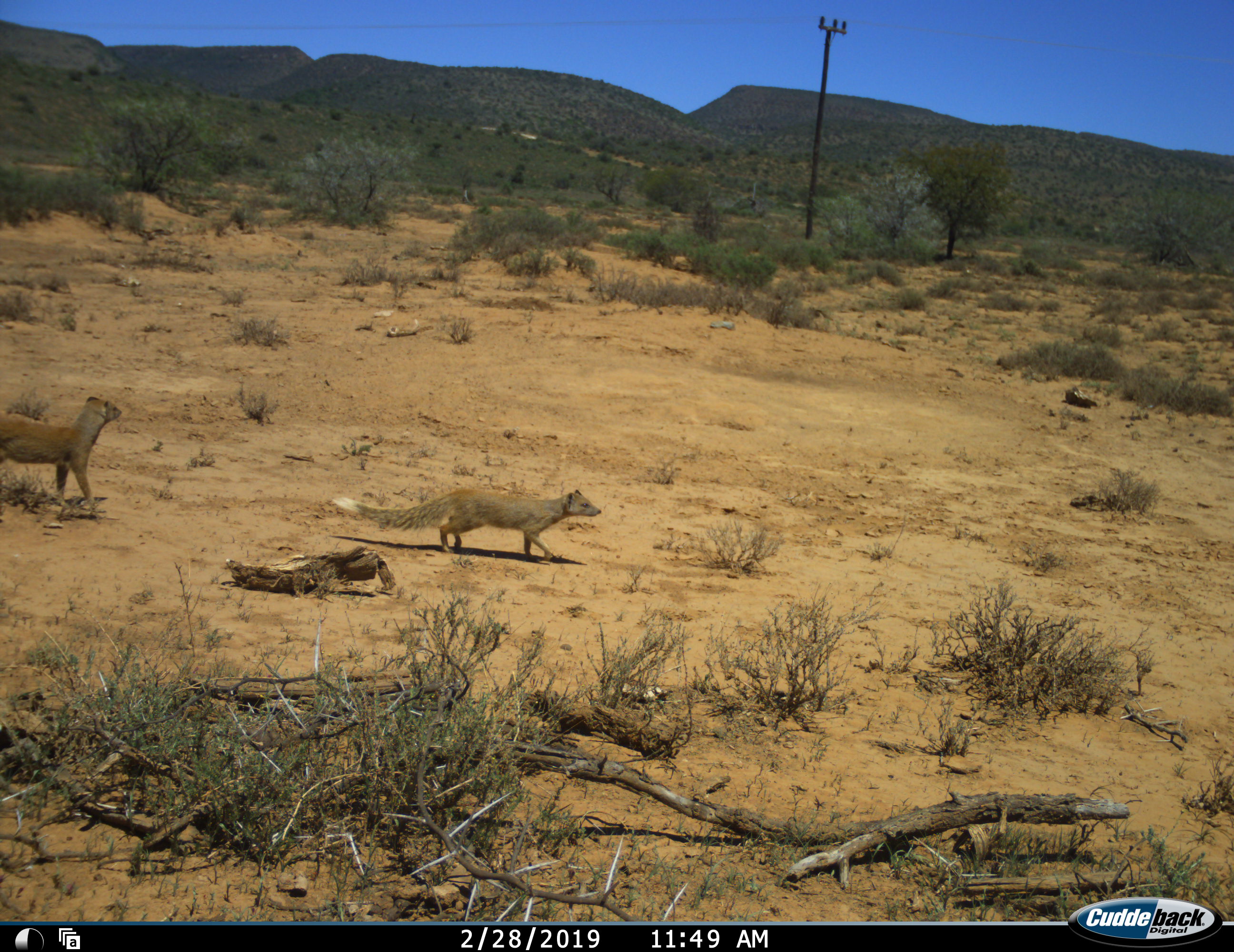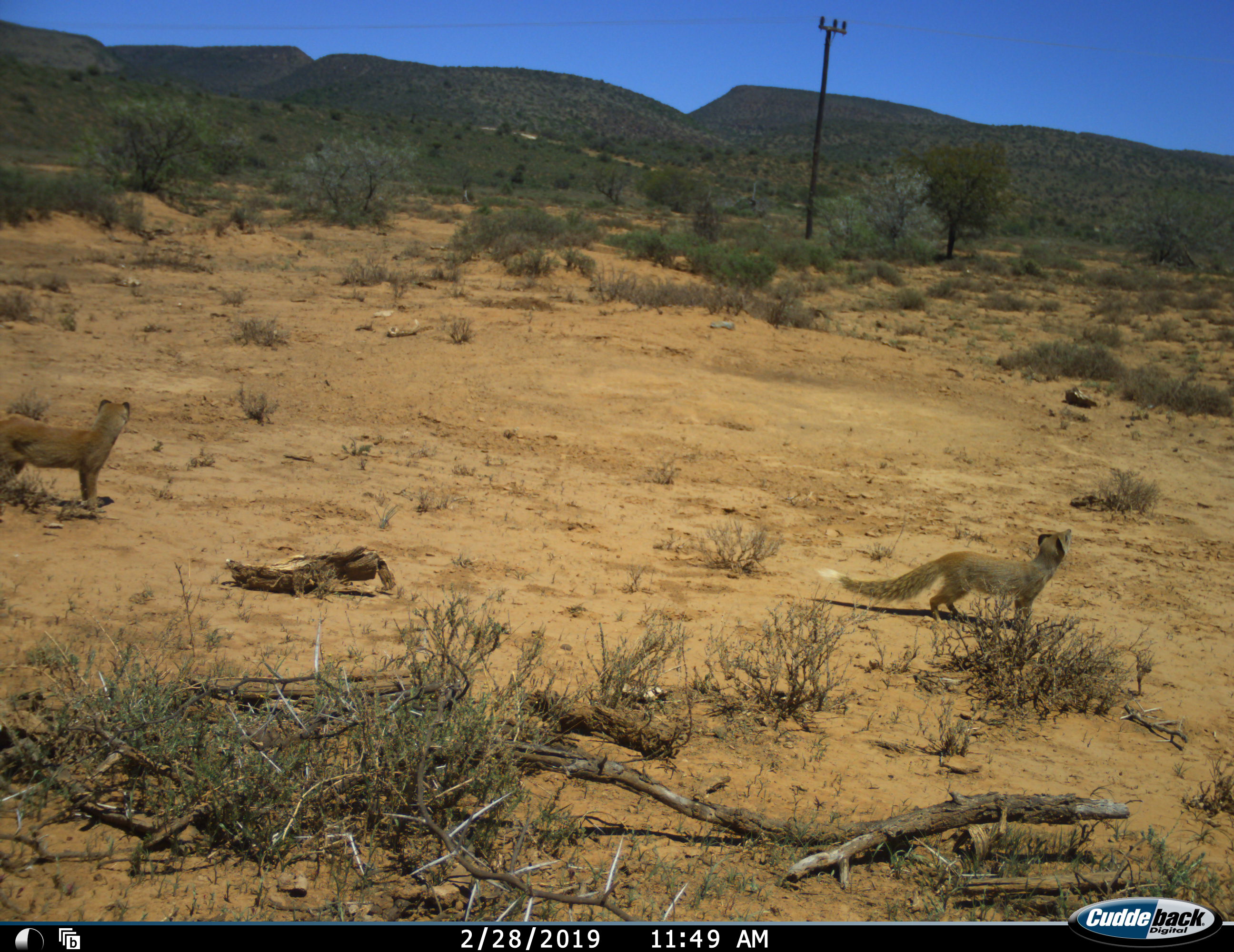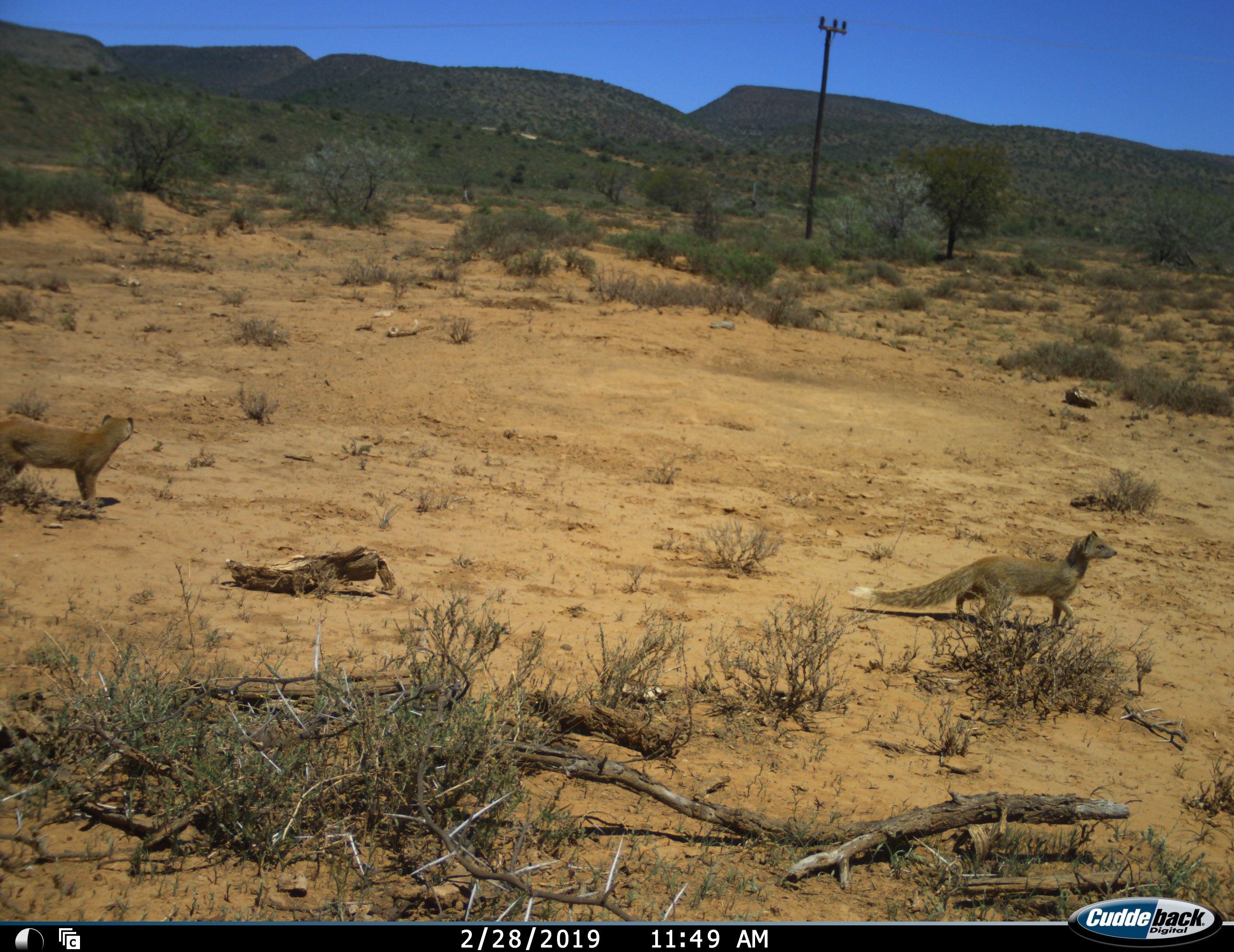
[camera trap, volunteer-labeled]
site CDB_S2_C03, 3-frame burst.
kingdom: Animalia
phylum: Chordata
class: Mammalia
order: Carnivora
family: Herpestidae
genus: Cynictis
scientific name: Cynictis penicillata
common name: yellow mongoose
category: mongooseyellow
Mongooseyellow (yellow mongoose) (Cynictis penicillata), count 2. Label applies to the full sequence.